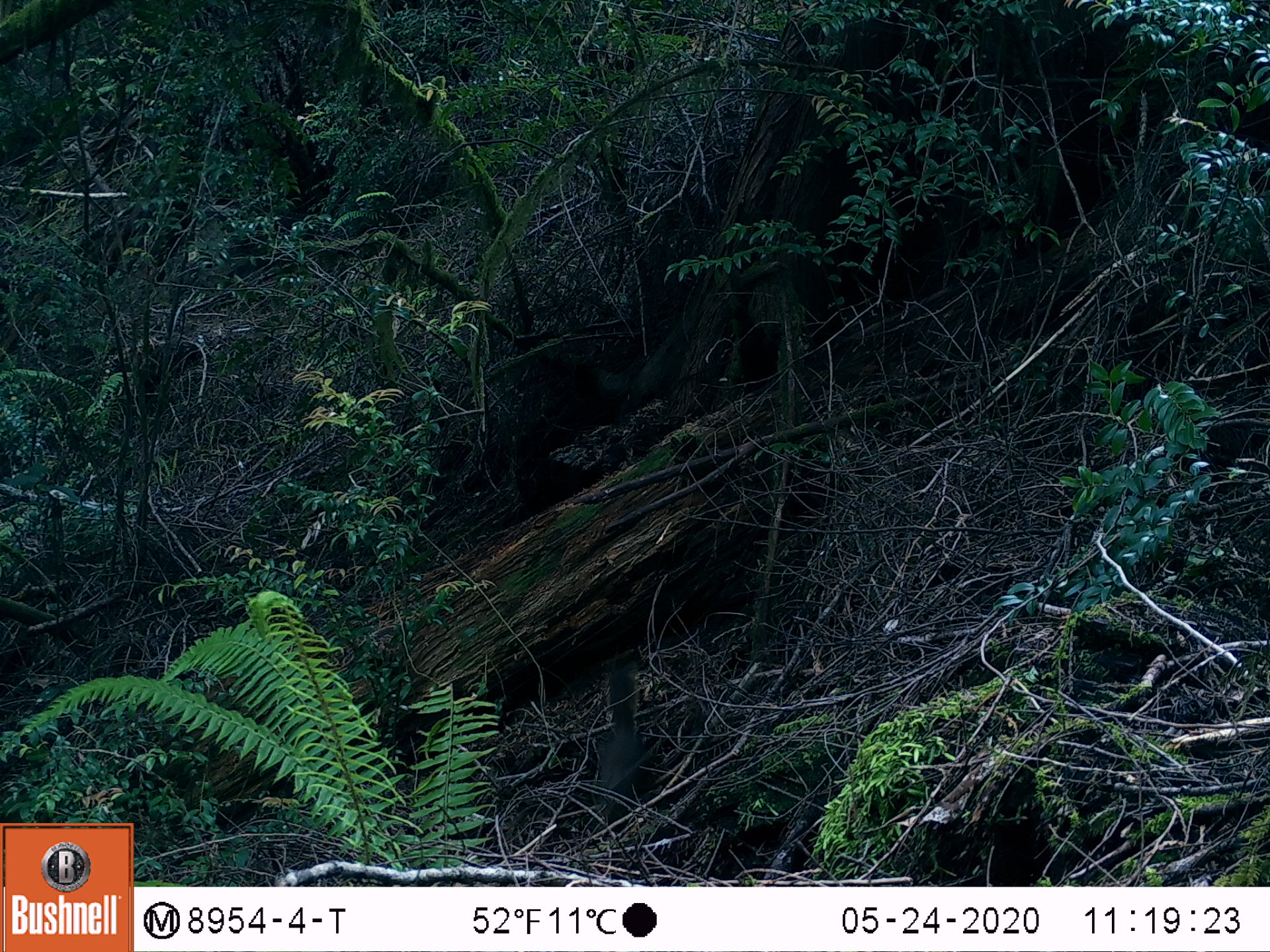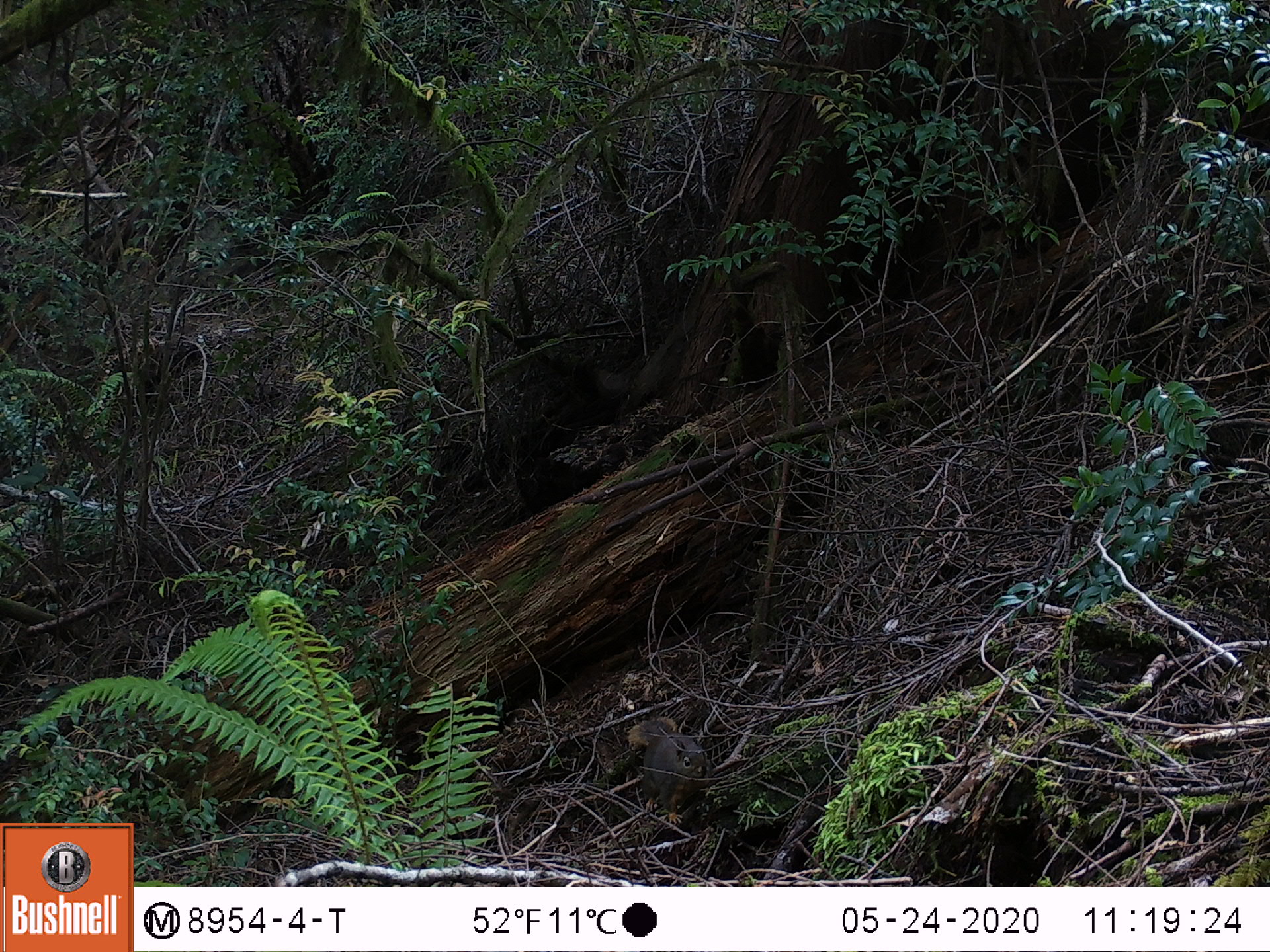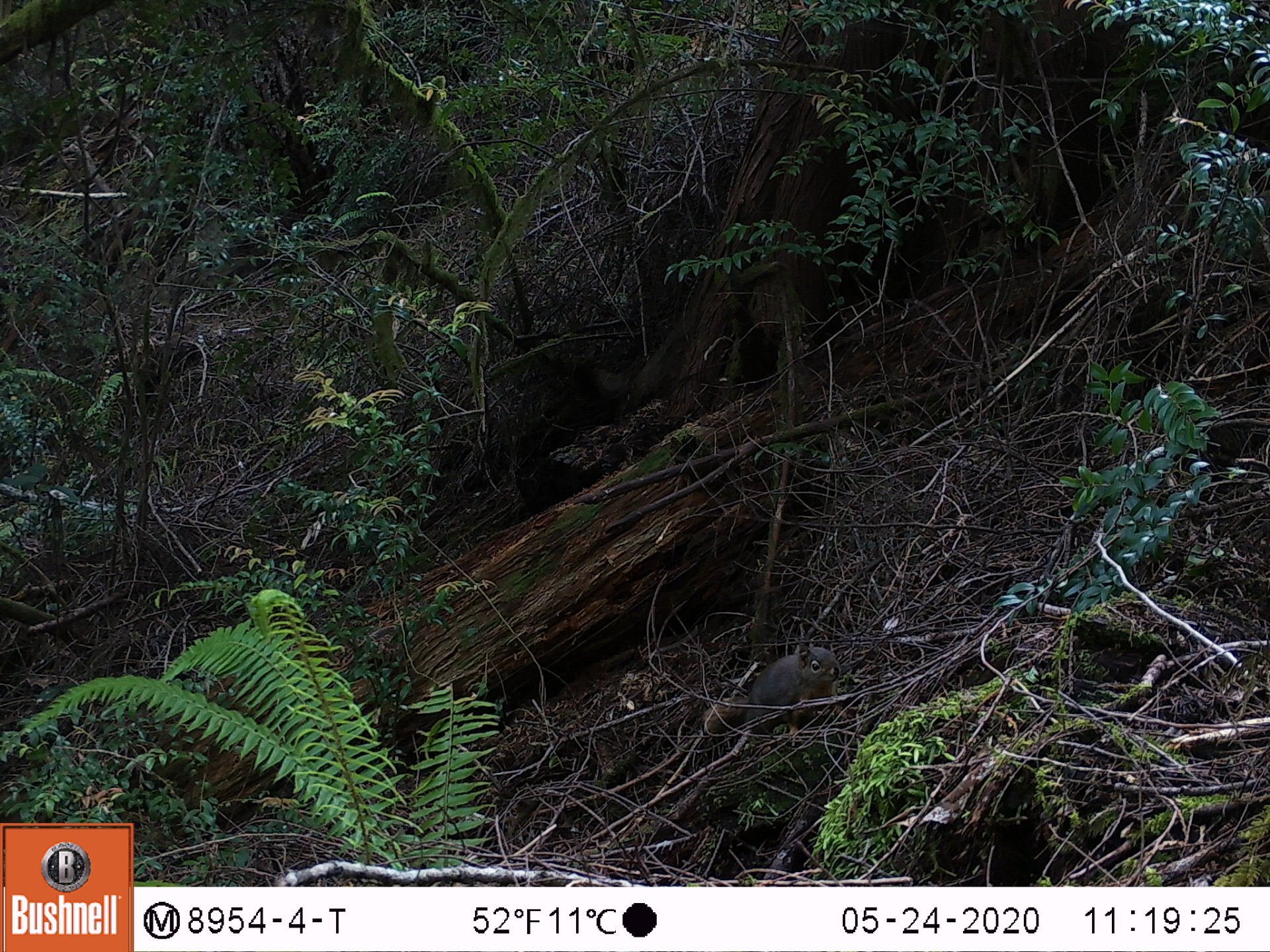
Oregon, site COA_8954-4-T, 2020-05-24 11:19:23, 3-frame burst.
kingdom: Animalia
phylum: Chordata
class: Mammalia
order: Rodentia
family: Sciuridae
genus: Tamiasciurus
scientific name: Tamiasciurus douglasii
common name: douglas squirrel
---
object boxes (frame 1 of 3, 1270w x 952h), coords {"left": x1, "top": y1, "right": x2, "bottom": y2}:
douglas squirrel: {"left": 567, "top": 665, "right": 646, "bottom": 831}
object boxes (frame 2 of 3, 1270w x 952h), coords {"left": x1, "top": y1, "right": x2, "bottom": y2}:
douglas squirrel: {"left": 618, "top": 712, "right": 720, "bottom": 808}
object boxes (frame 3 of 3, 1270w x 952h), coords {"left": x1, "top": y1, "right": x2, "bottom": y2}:
douglas squirrel: {"left": 684, "top": 629, "right": 850, "bottom": 761}